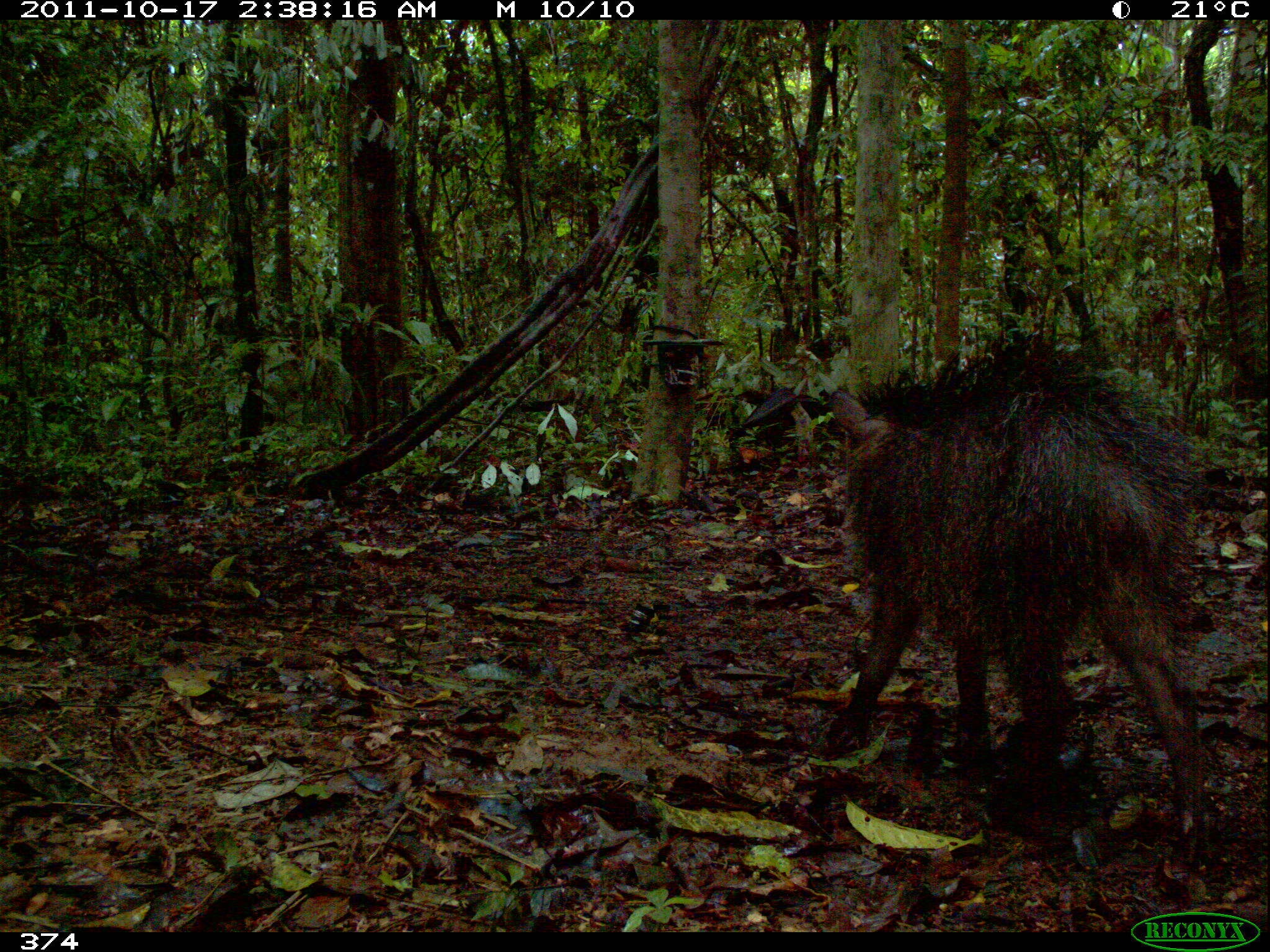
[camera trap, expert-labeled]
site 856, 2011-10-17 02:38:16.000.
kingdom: Animalia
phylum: Chordata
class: Mammalia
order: Artiodactyla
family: Tayassuidae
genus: Tayassu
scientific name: Tayassu pecari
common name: white-lipped peccary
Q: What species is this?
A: Tayassu pecari (white-lipped peccary).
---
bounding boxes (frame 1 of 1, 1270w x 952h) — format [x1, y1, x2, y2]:
tayassu pecari: [826, 334, 1221, 870]